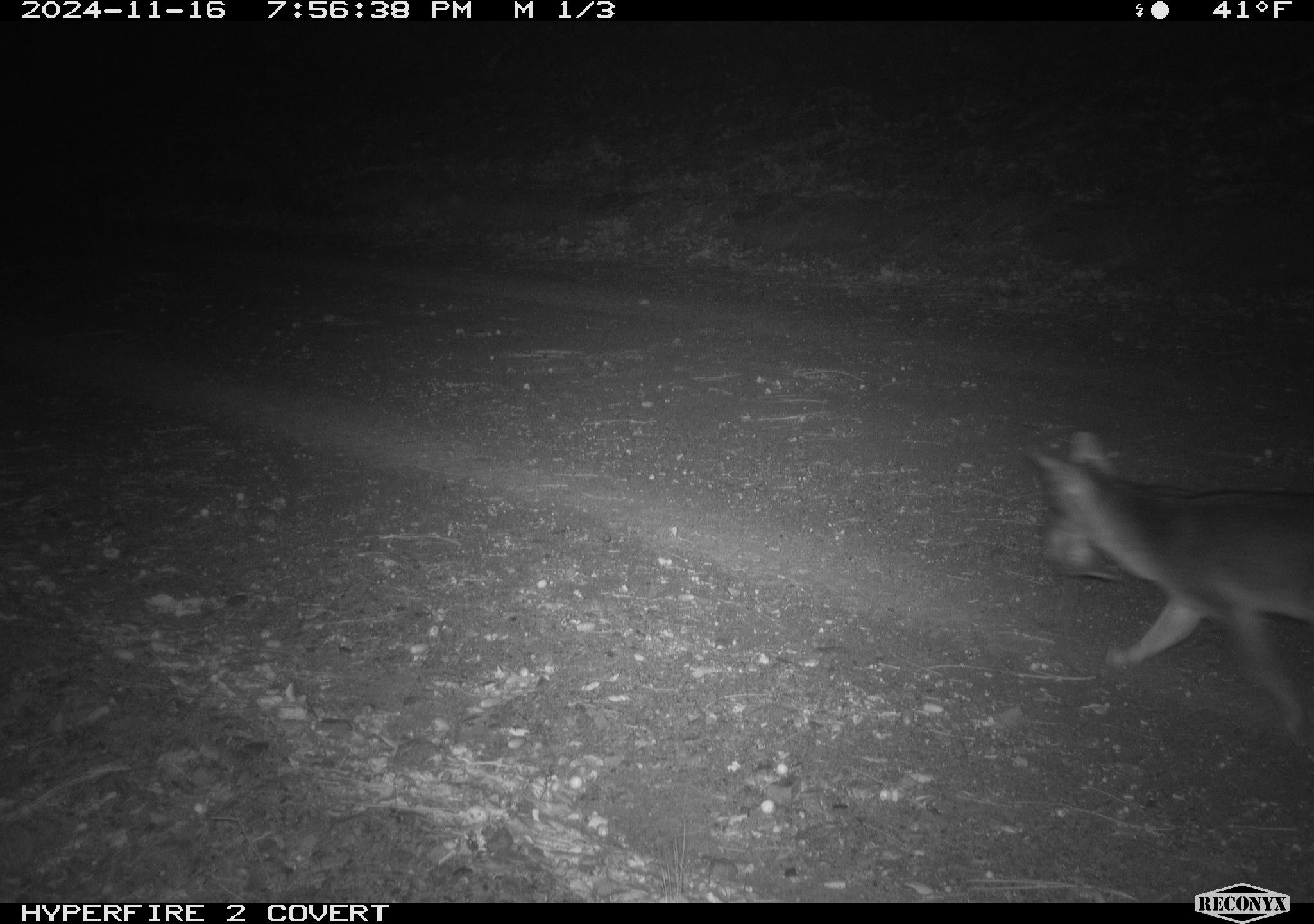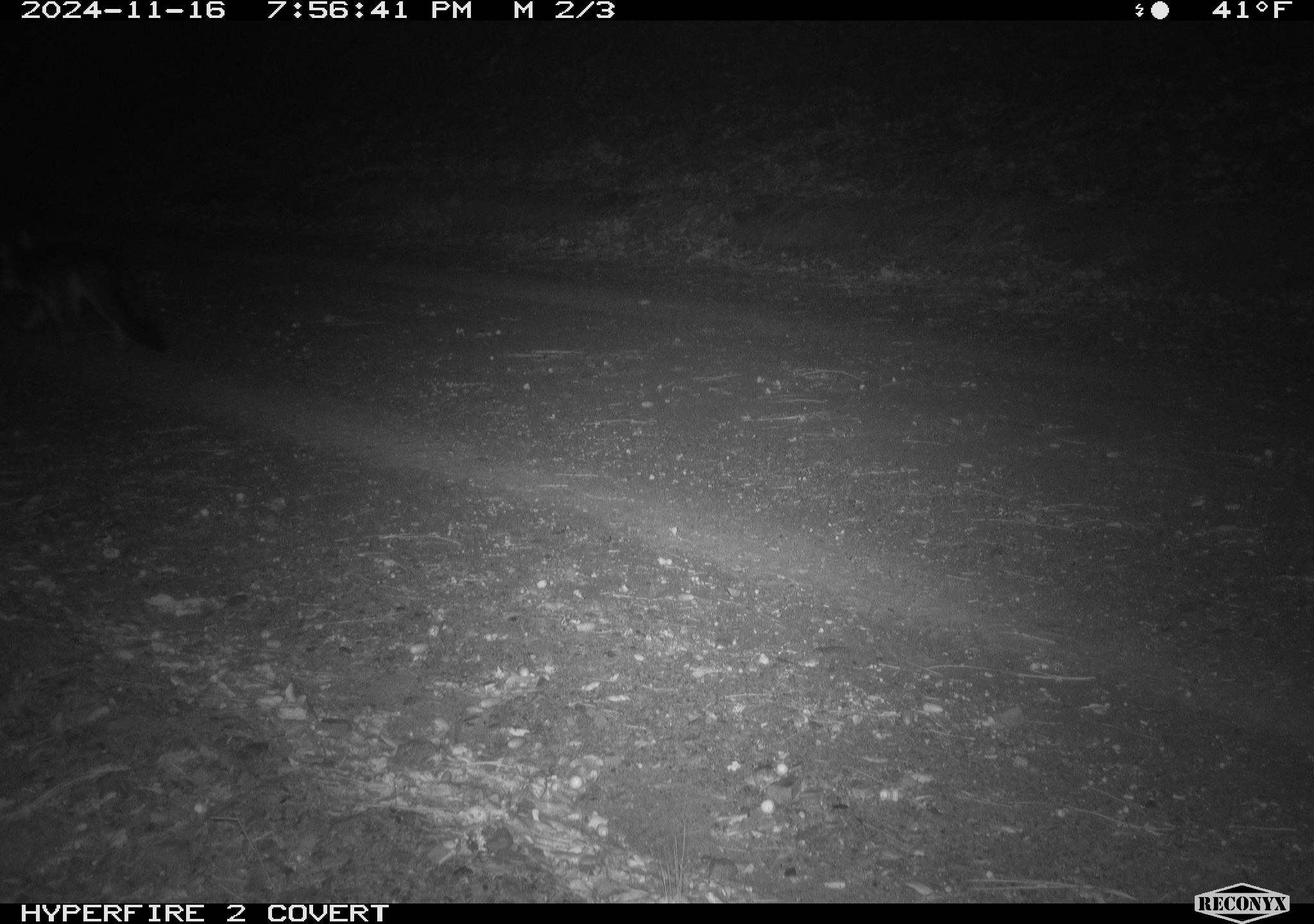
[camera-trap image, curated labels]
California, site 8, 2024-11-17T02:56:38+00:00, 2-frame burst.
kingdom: Animalia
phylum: Chordata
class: Mammalia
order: Carnivora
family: Canidae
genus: Urocyon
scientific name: Urocyon cinereoargenteus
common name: gray fox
Gray fox (Urocyon cinereoargenteus).